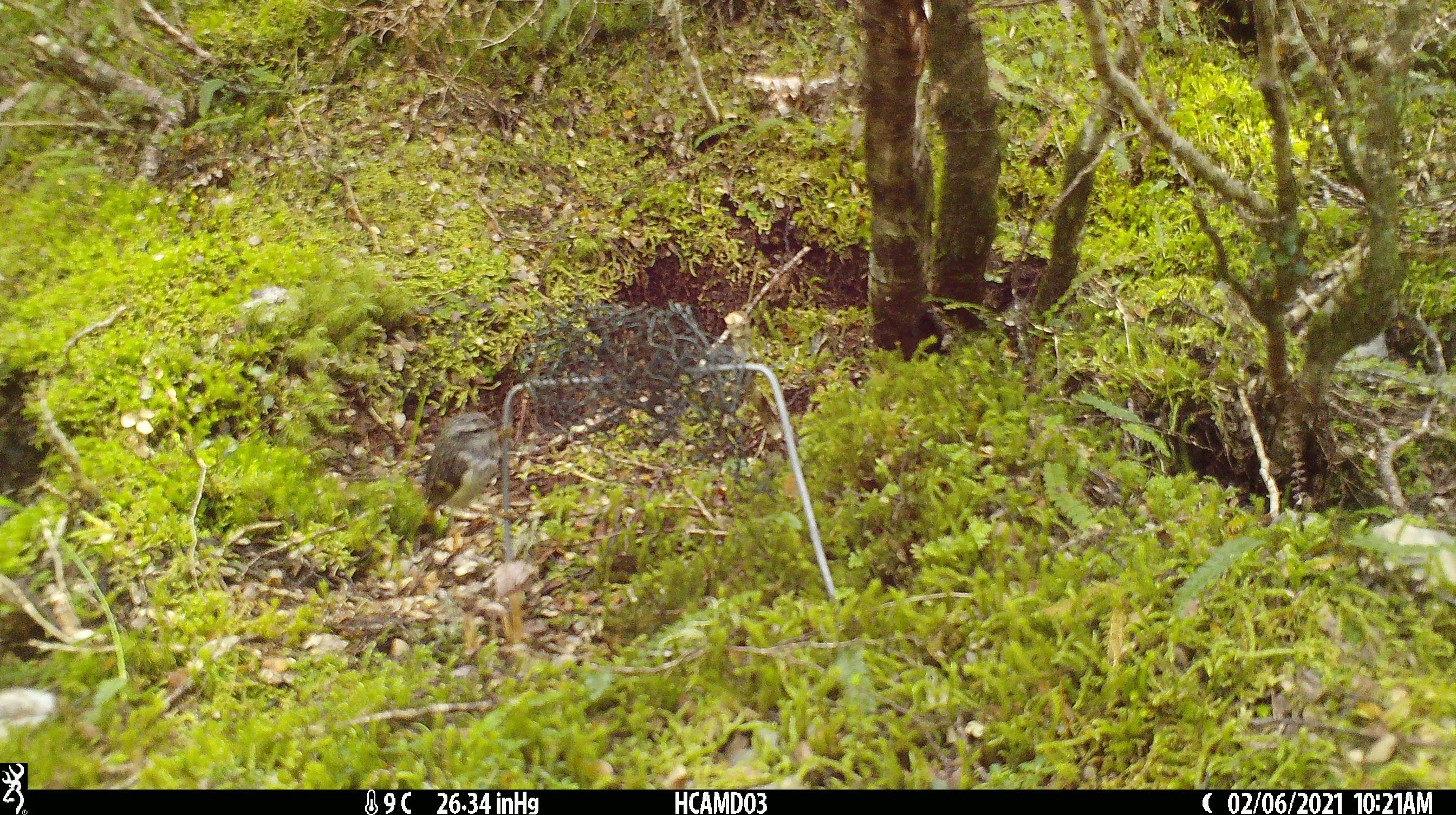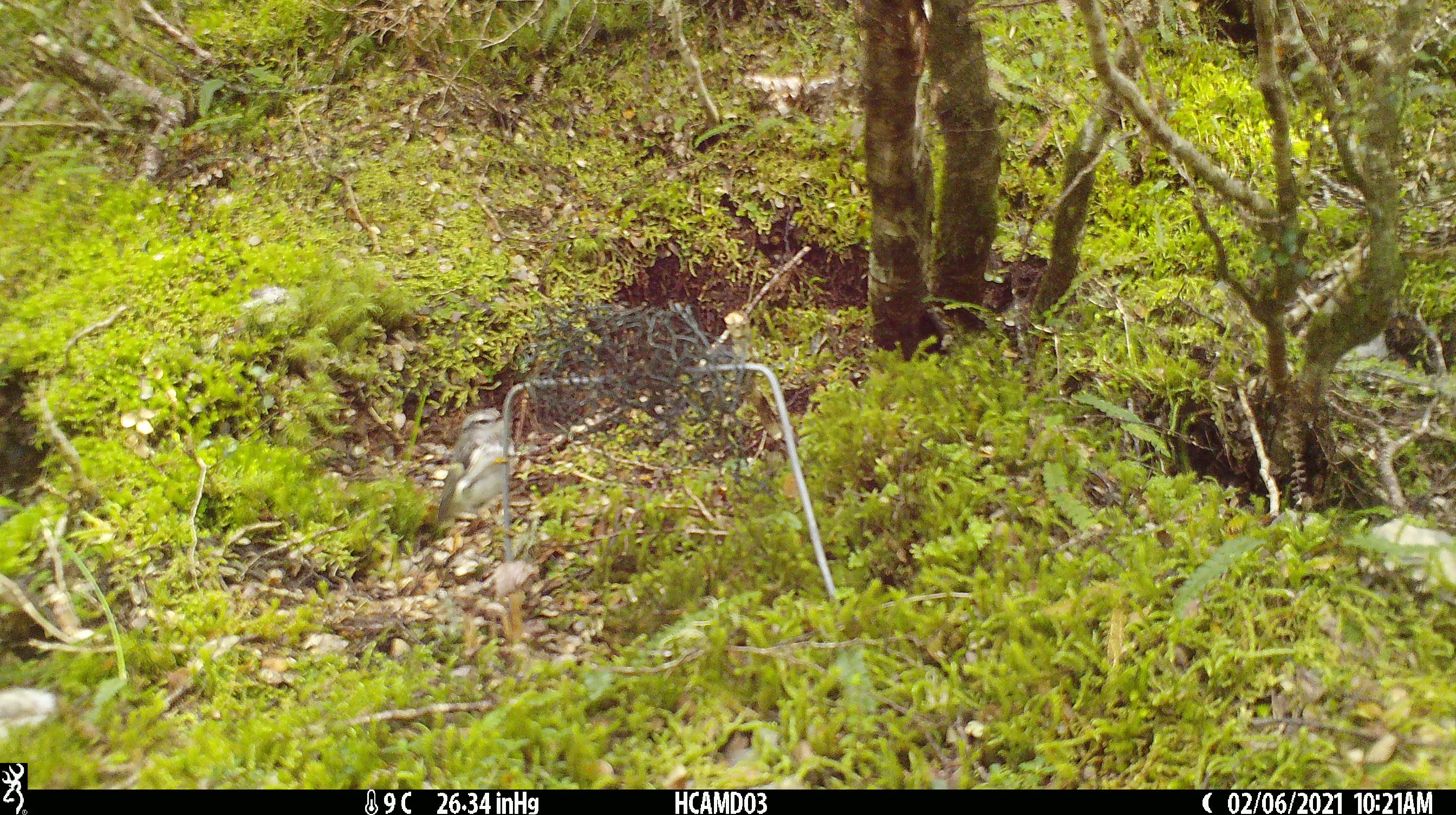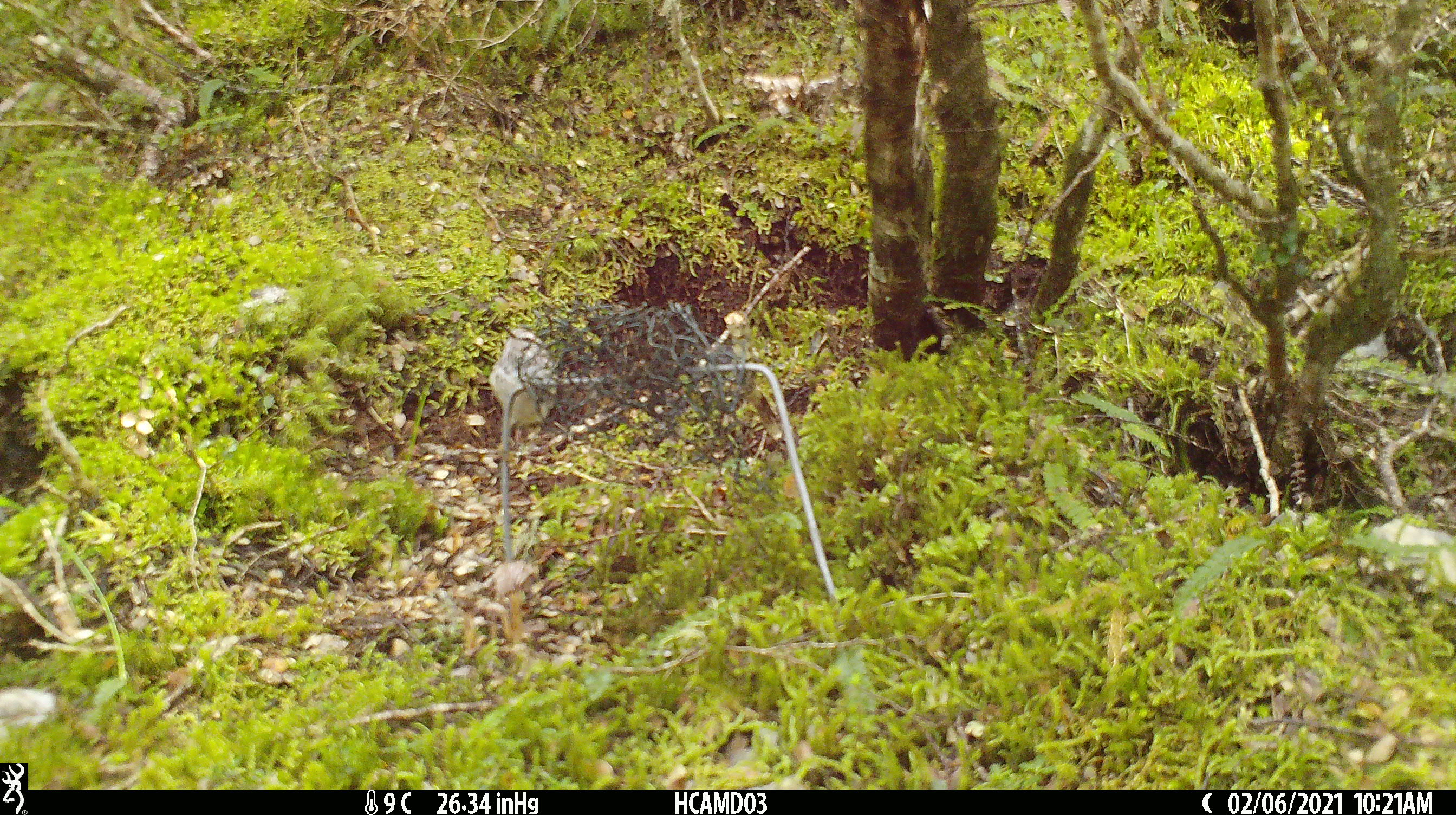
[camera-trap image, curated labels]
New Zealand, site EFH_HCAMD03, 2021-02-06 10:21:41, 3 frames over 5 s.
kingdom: Animalia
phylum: Chordata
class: Aves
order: Passeriformes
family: Acanthisittidae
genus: Acanthisitta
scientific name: Acanthisitta chloris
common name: rifleman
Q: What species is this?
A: Rifleman (Acanthisitta chloris).